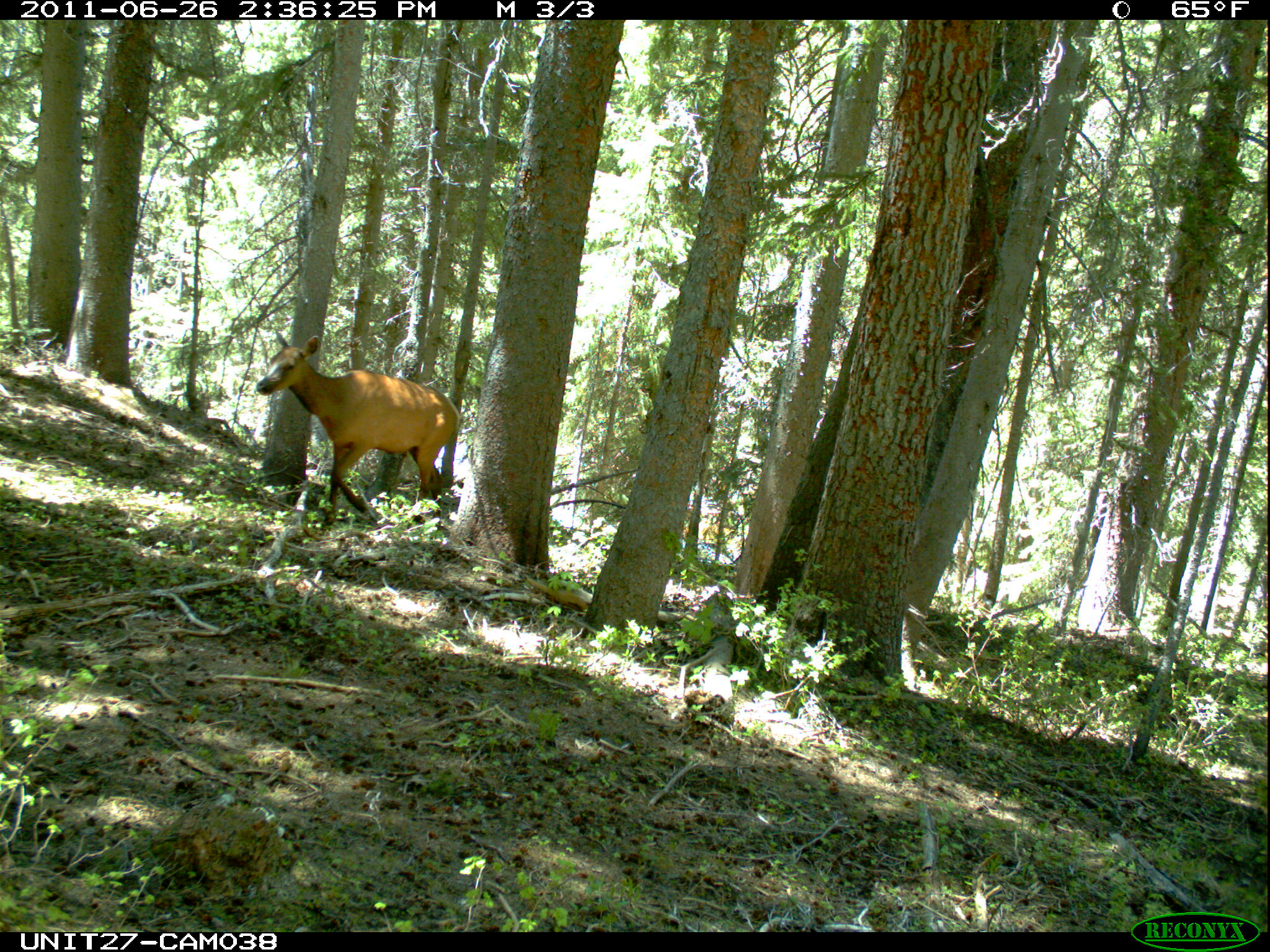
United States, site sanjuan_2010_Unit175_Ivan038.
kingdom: Animalia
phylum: Chordata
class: Mammalia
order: Artiodactyla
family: Cervidae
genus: Cervus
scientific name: Cervus elaphus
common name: red deer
Cervus elaphus (red deer).